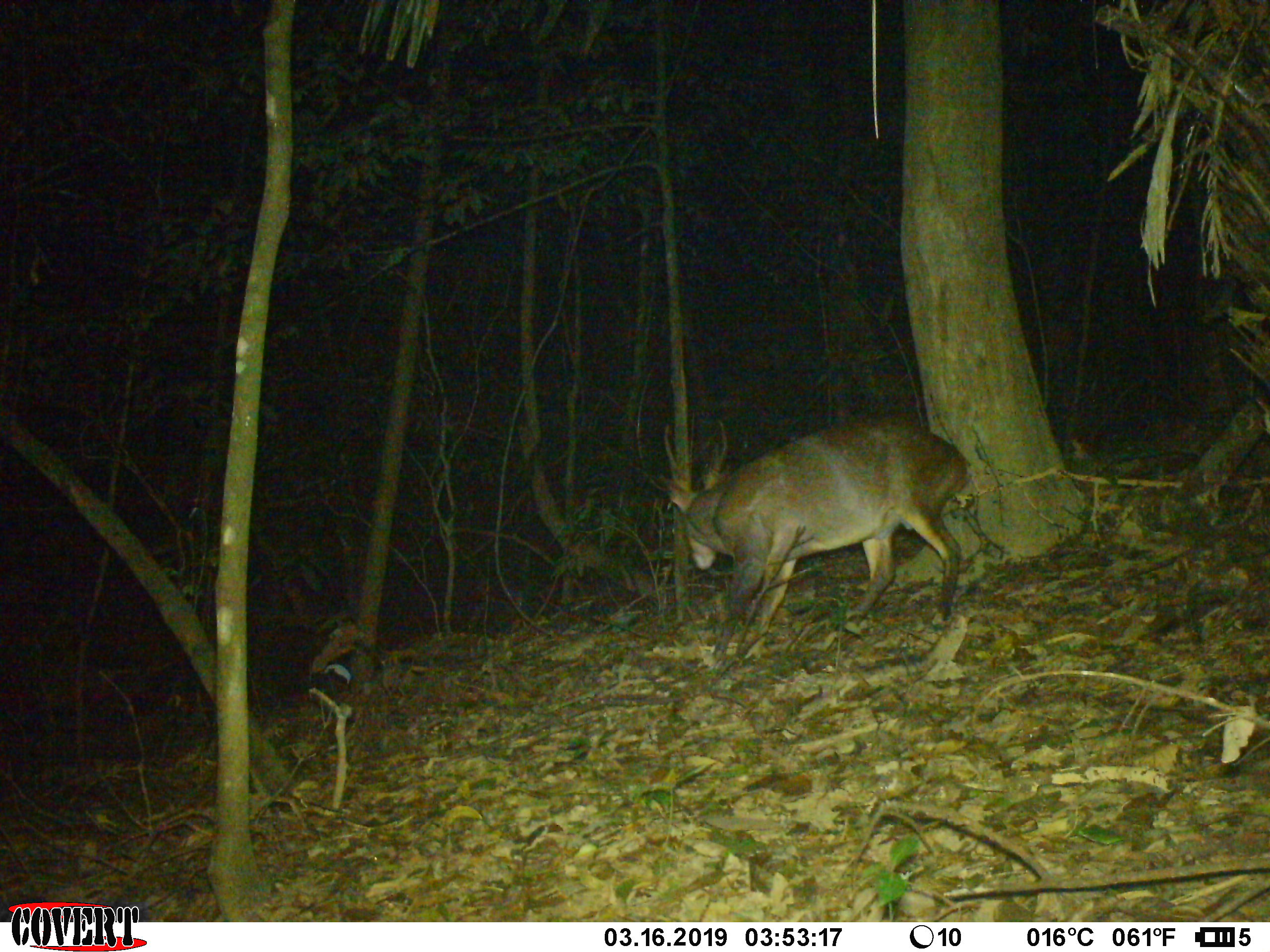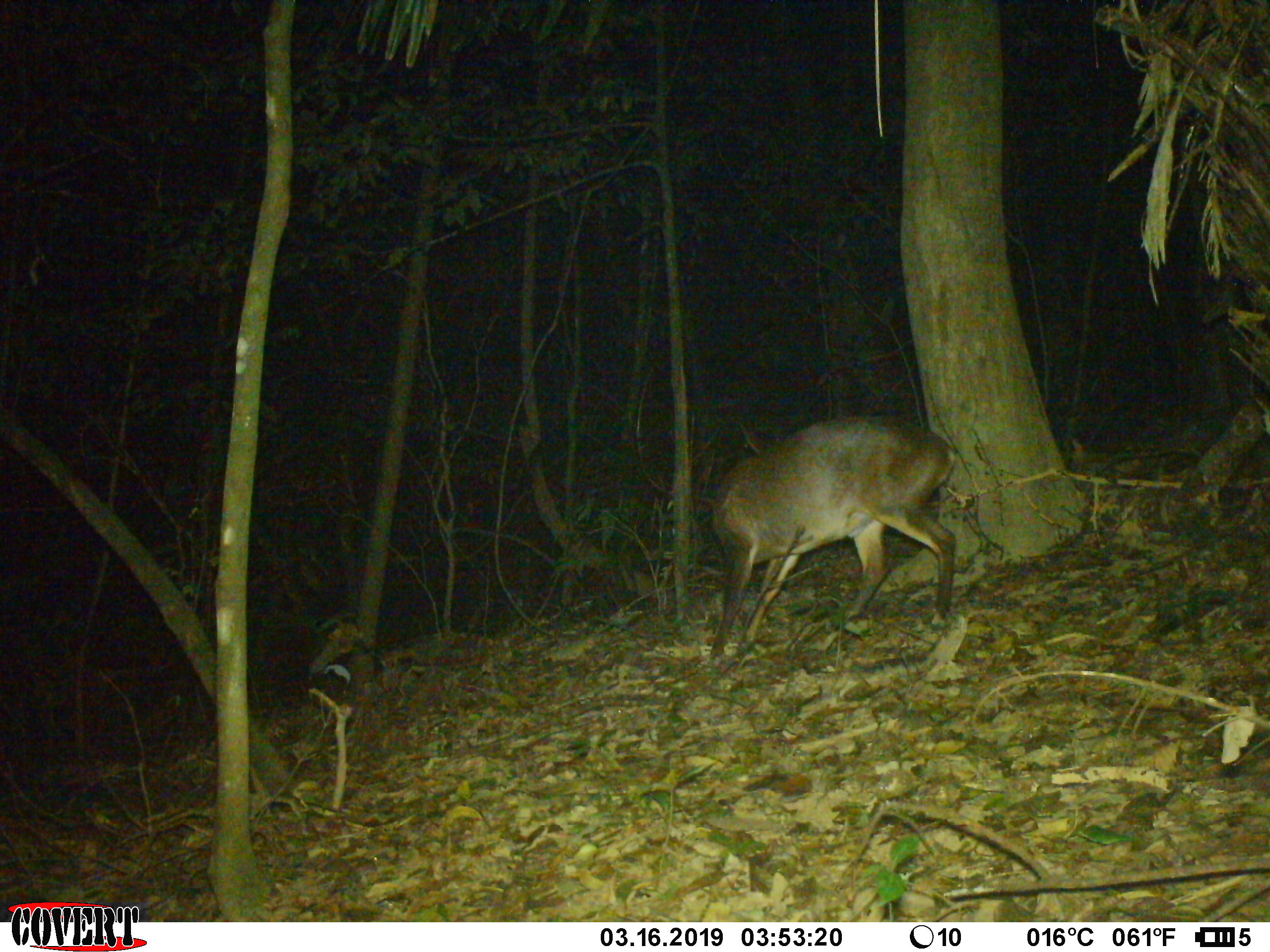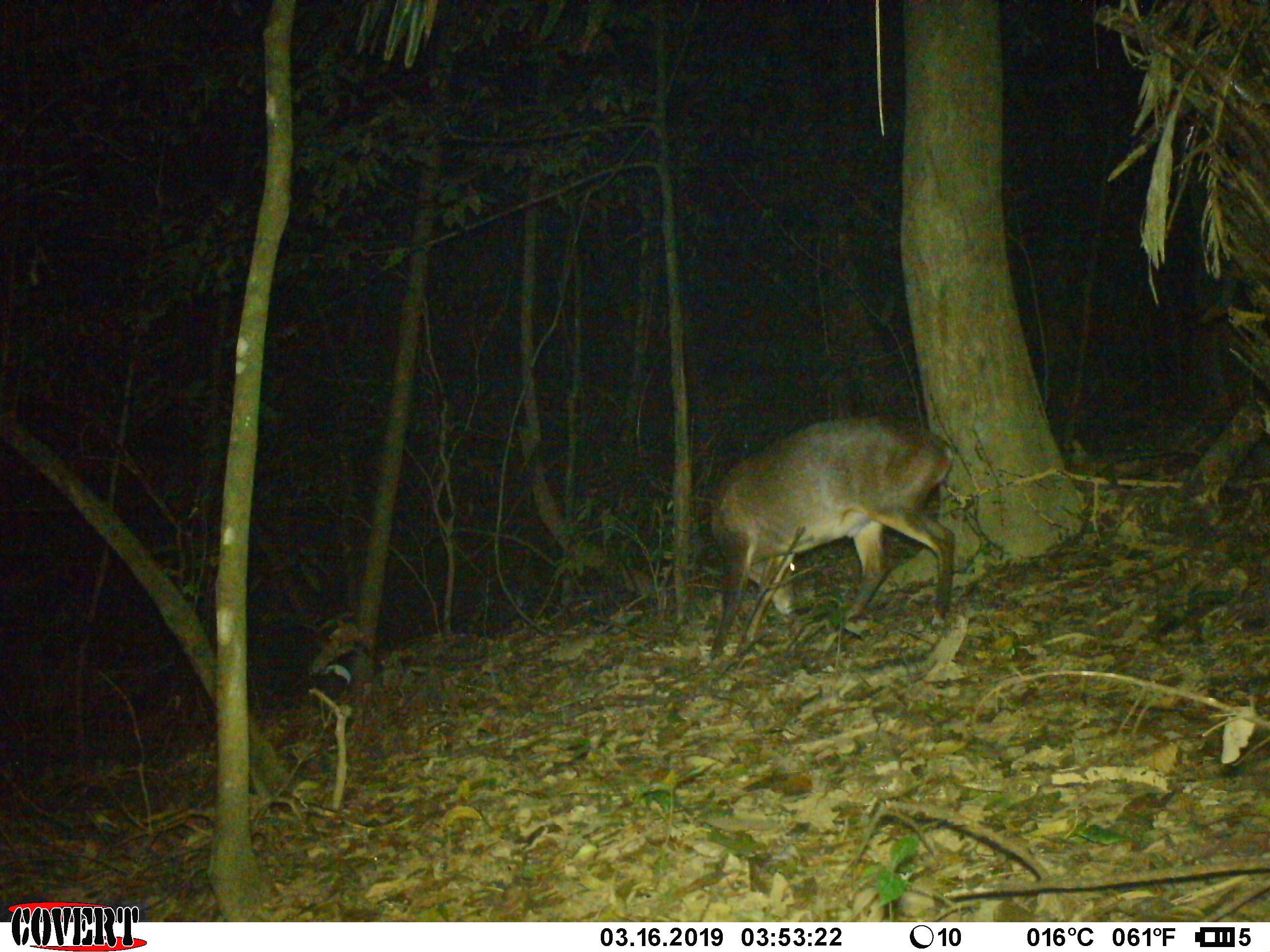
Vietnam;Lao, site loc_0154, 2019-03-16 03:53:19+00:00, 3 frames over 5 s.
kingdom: Animalia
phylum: Chordata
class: Mammalia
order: Artiodactyla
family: Cervidae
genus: Muntiacus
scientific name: Muntiacus vuquangensis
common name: large-antlered muntjac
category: large antlered muntjac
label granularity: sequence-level